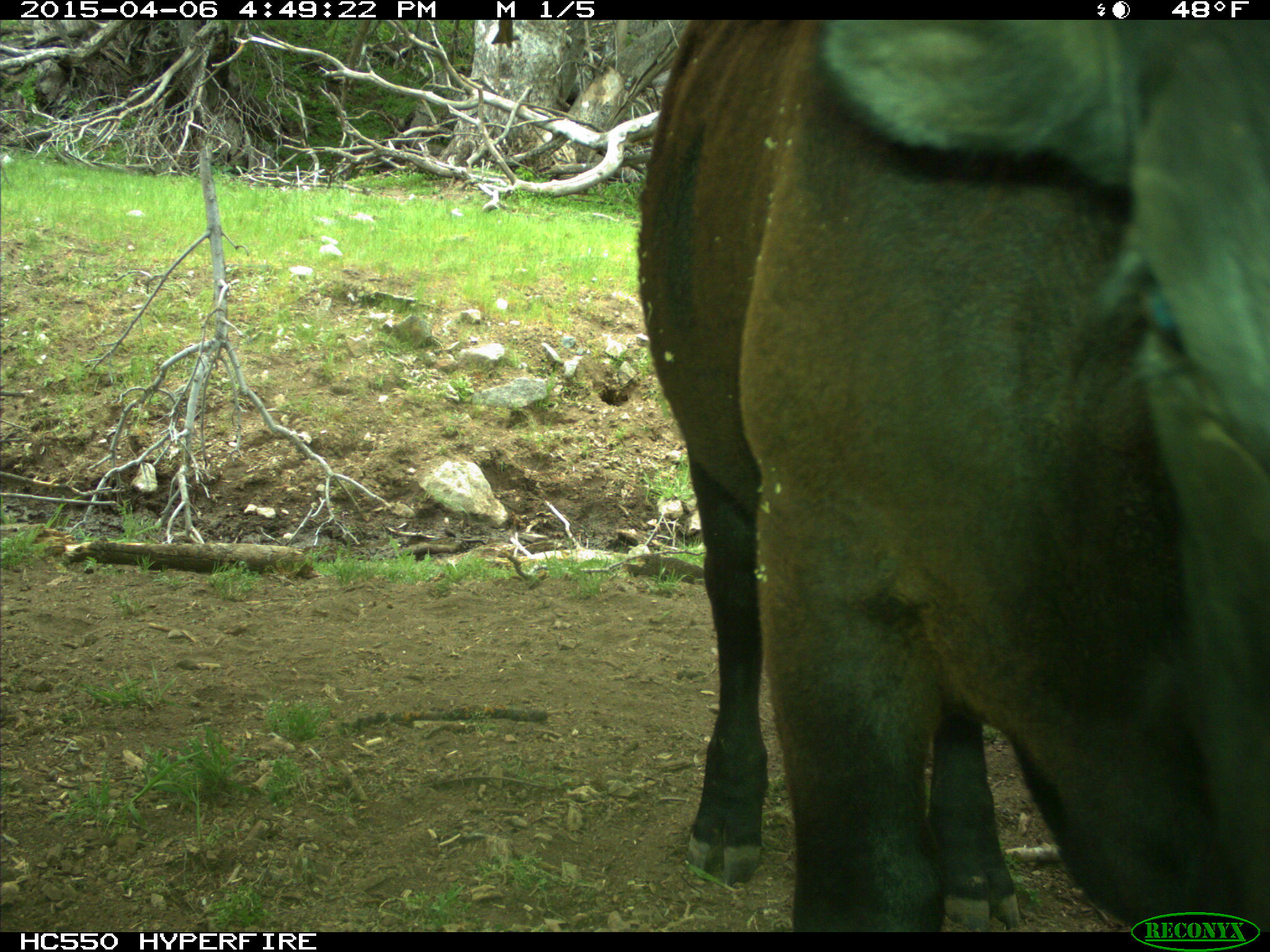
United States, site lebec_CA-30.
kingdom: Animalia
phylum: Chordata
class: Mammalia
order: Artiodactyla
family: Bovidae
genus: Bos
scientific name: Bos taurus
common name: domestic cow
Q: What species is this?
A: Bos taurus (domestic cow).